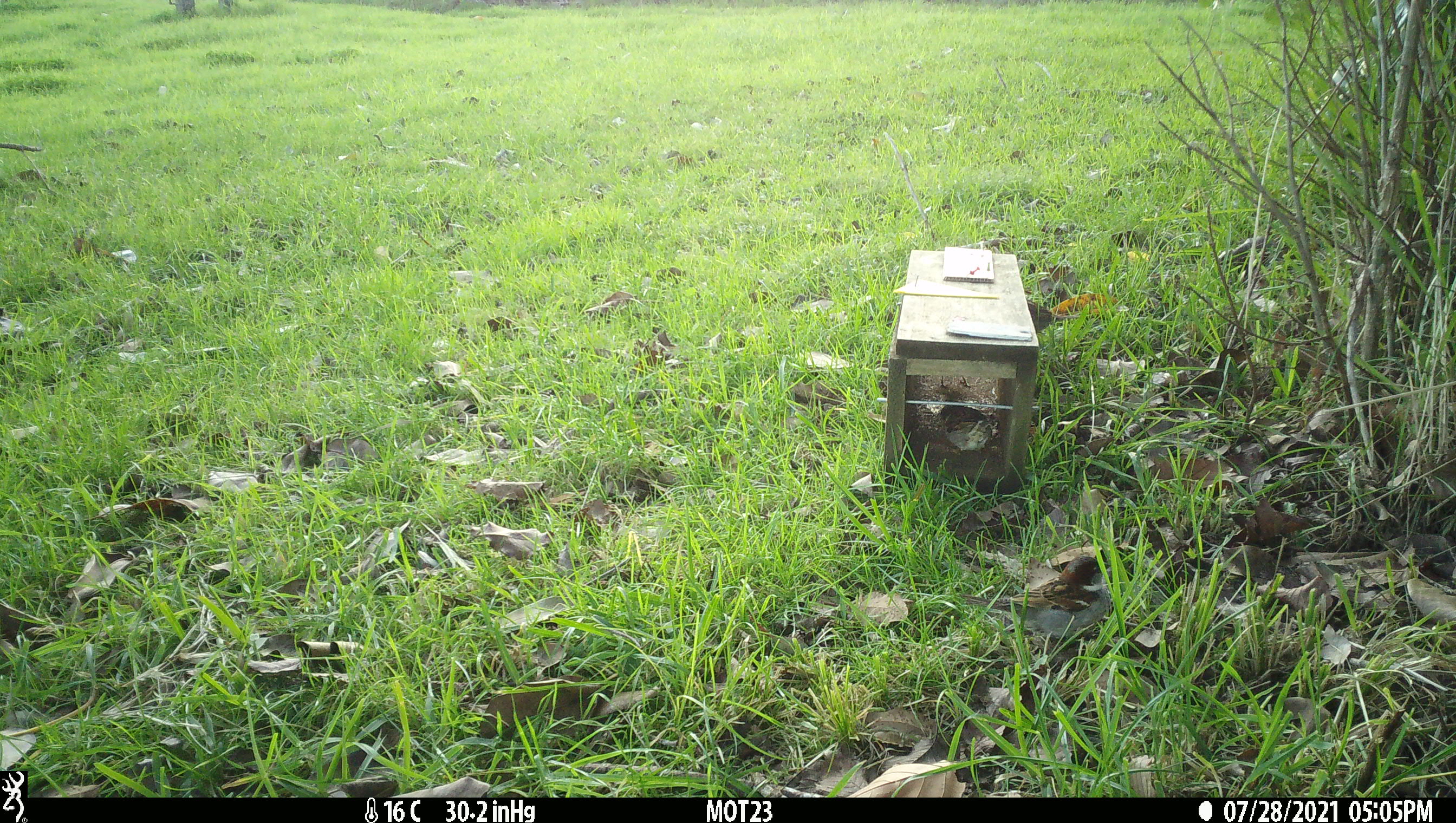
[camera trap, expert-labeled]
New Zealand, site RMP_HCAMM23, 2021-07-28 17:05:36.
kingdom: Animalia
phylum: Chordata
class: Aves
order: Passeriformes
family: Passeridae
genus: Passer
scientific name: Passer domesticus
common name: house sparrow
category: sparrow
Sparrow (house sparrow) (Passer domesticus).